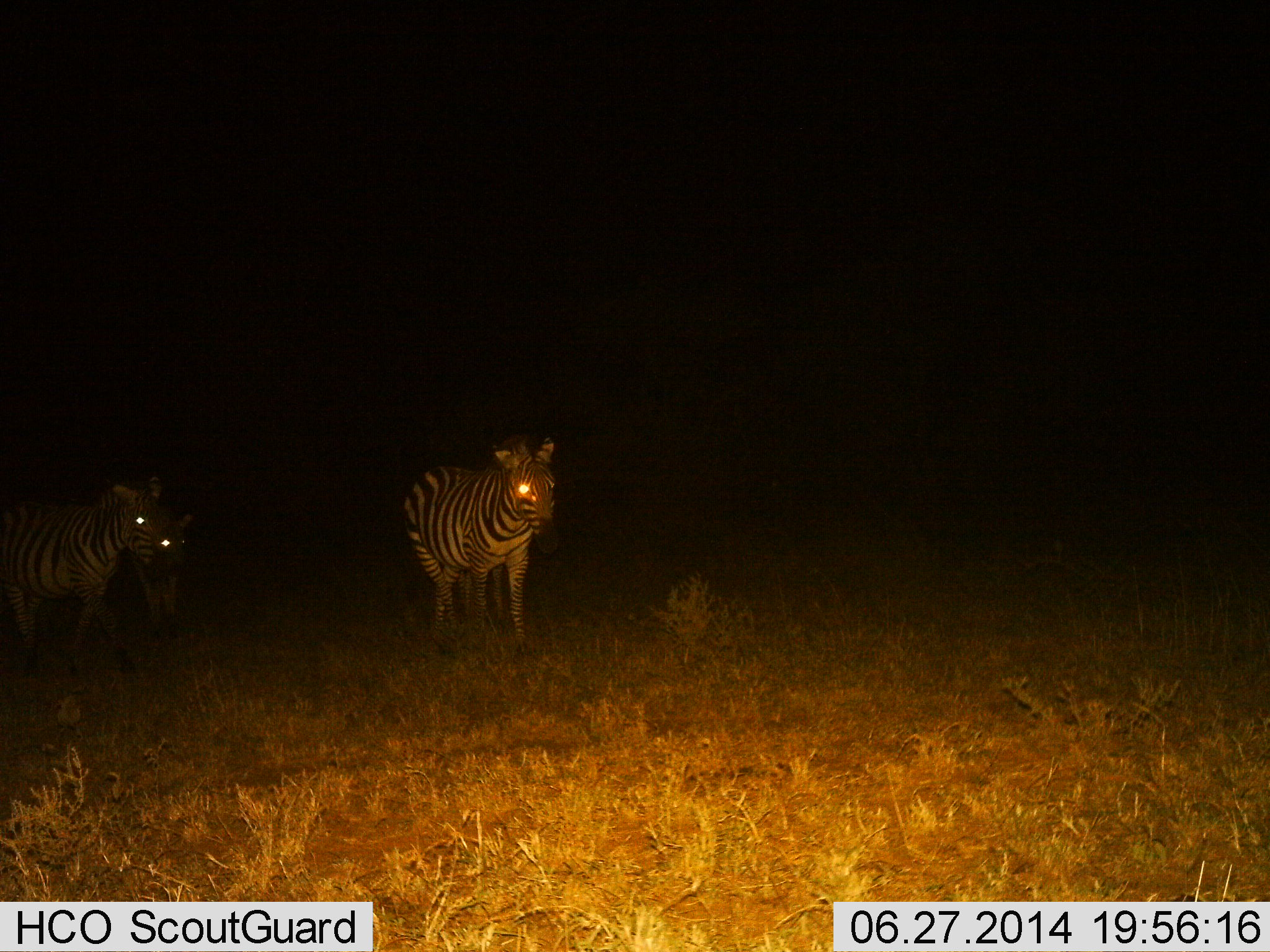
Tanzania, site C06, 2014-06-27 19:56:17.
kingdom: Animalia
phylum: Chordata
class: Mammalia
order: Perissodactyla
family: Equidae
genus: Equus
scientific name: Equus quagga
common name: plains zebra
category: zebra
Zebra (plains zebra) (Equus quagga), count 3. Behavior (volunteer vote fractions): standing 40%, resting 0%, moving 70%, interacting 0%. Young present (vote fraction): 20%. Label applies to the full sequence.